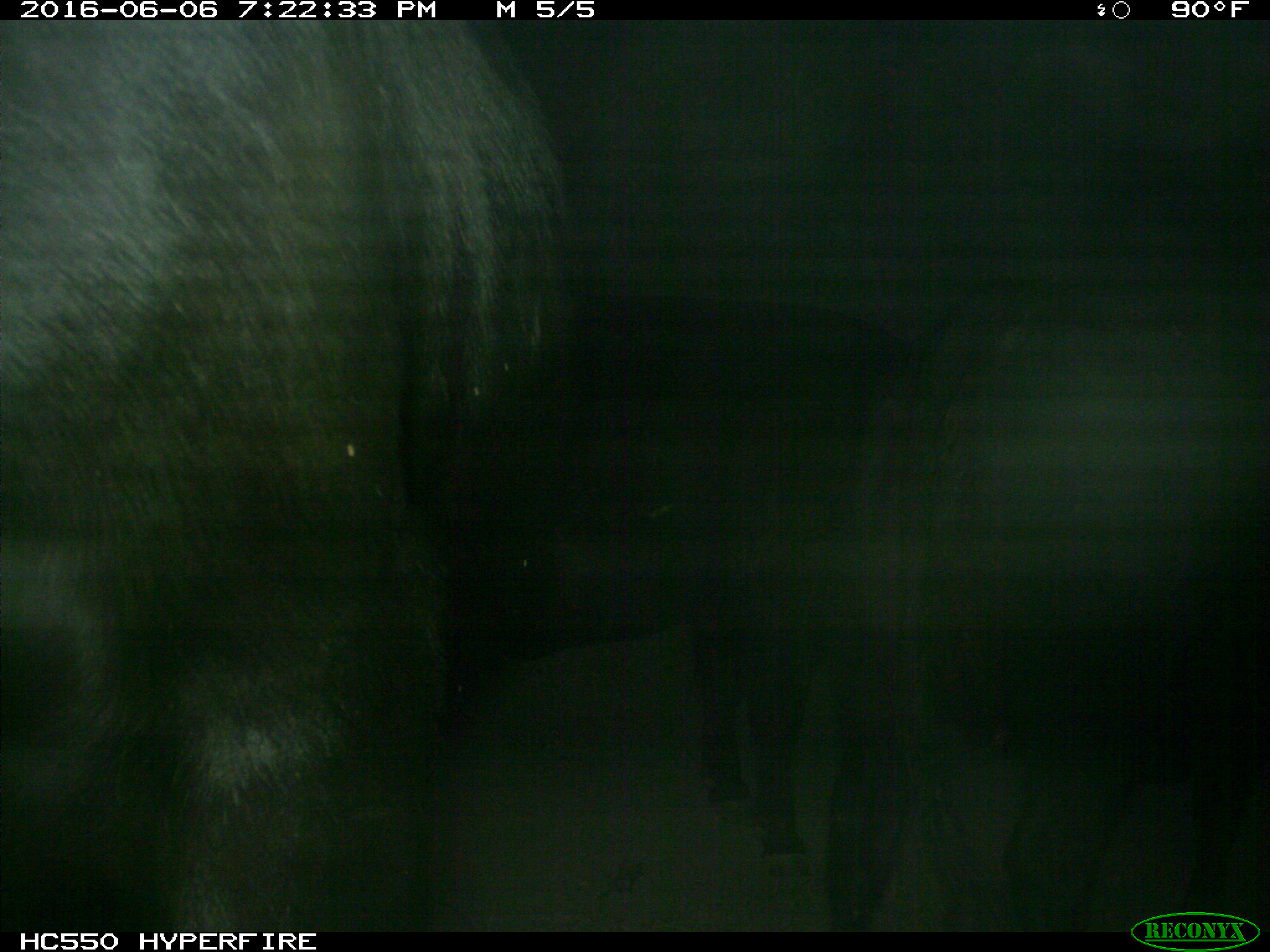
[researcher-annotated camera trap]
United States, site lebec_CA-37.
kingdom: Animalia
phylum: Chordata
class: Mammalia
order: Artiodactyla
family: Bovidae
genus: Bos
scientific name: Bos taurus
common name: domestic cow